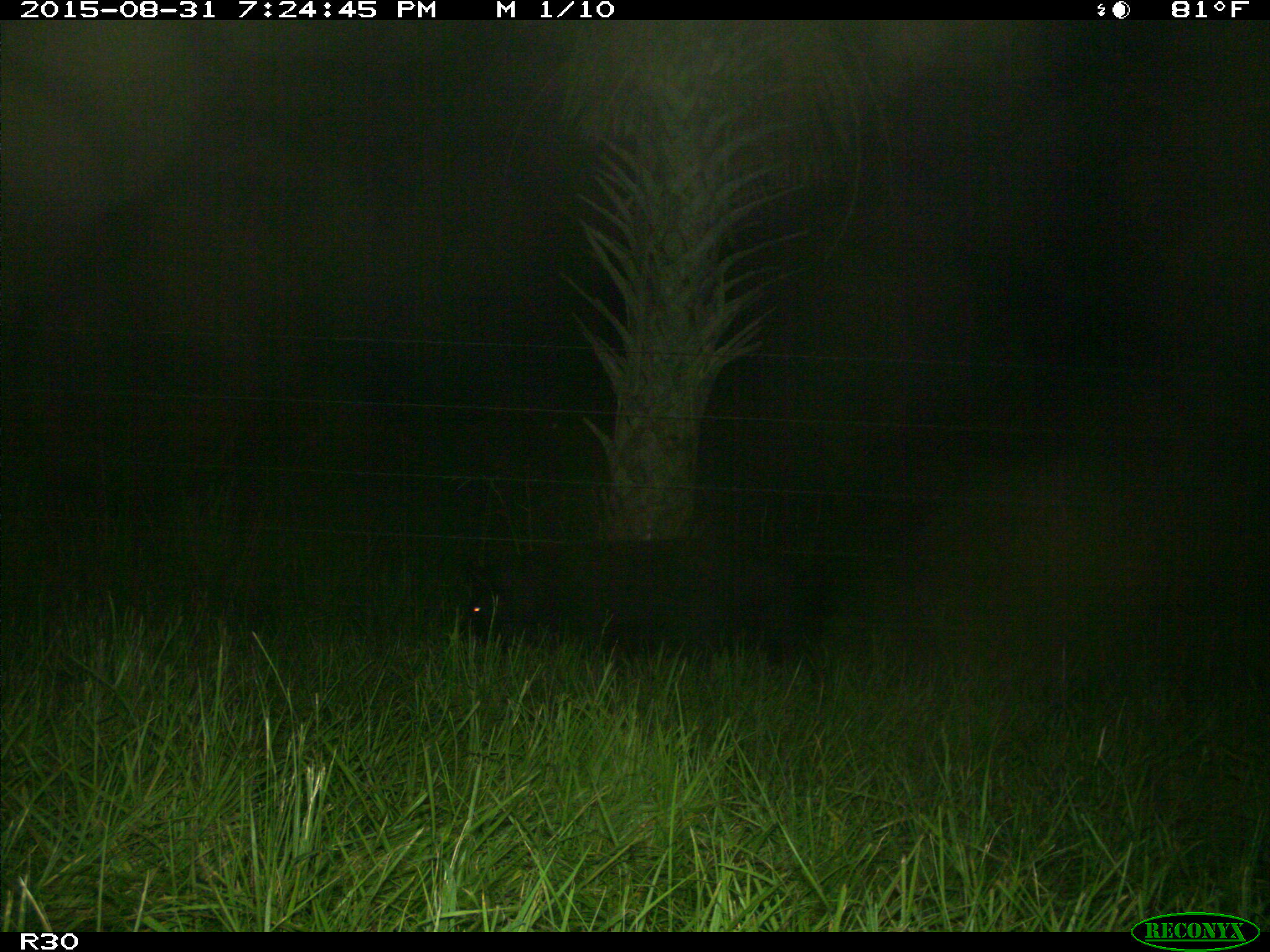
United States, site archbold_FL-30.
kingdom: Animalia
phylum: Chordata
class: Mammalia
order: Artiodactyla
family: Suidae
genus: Sus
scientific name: Sus scrofa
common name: wild boar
Sus scrofa (wild boar).